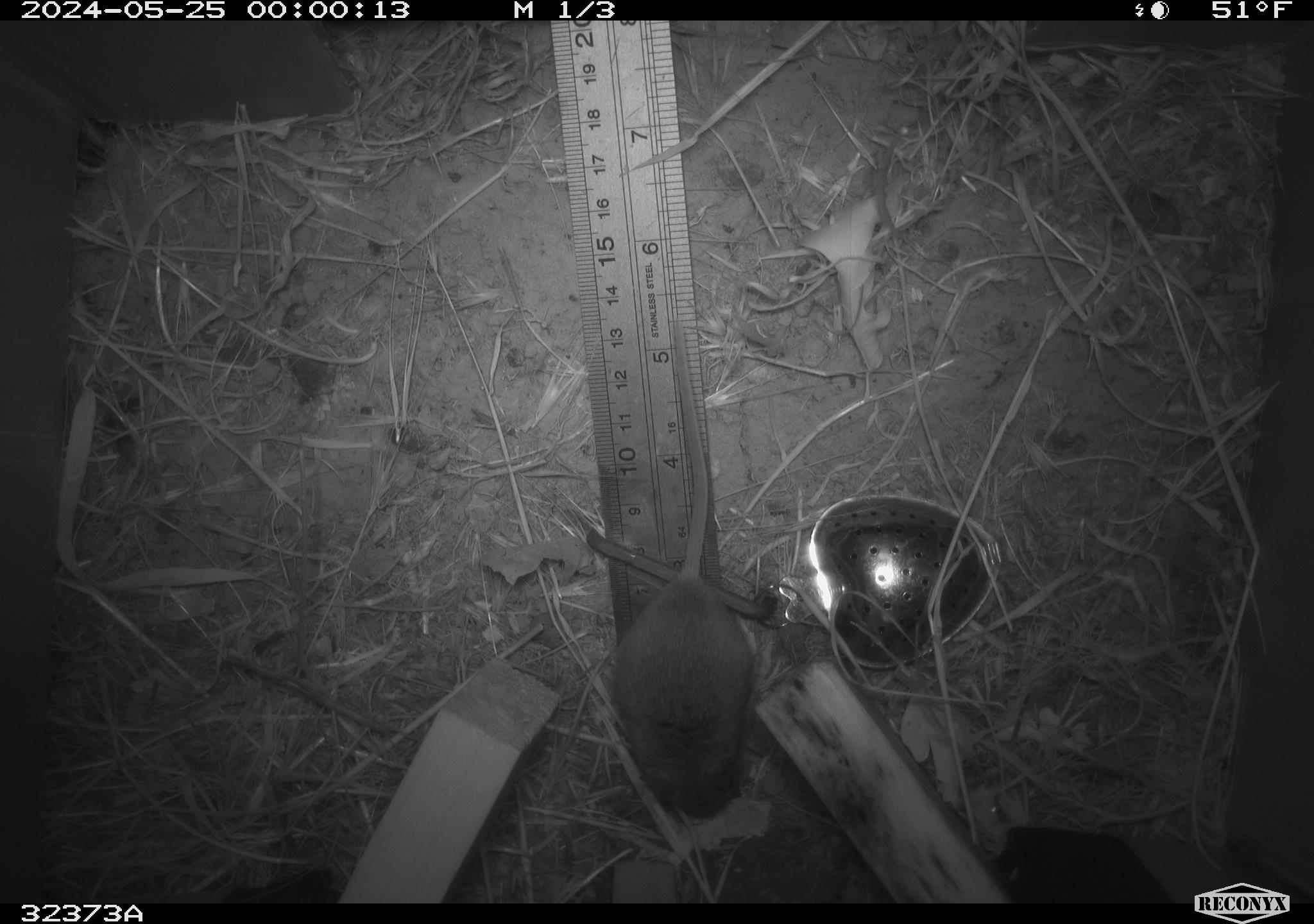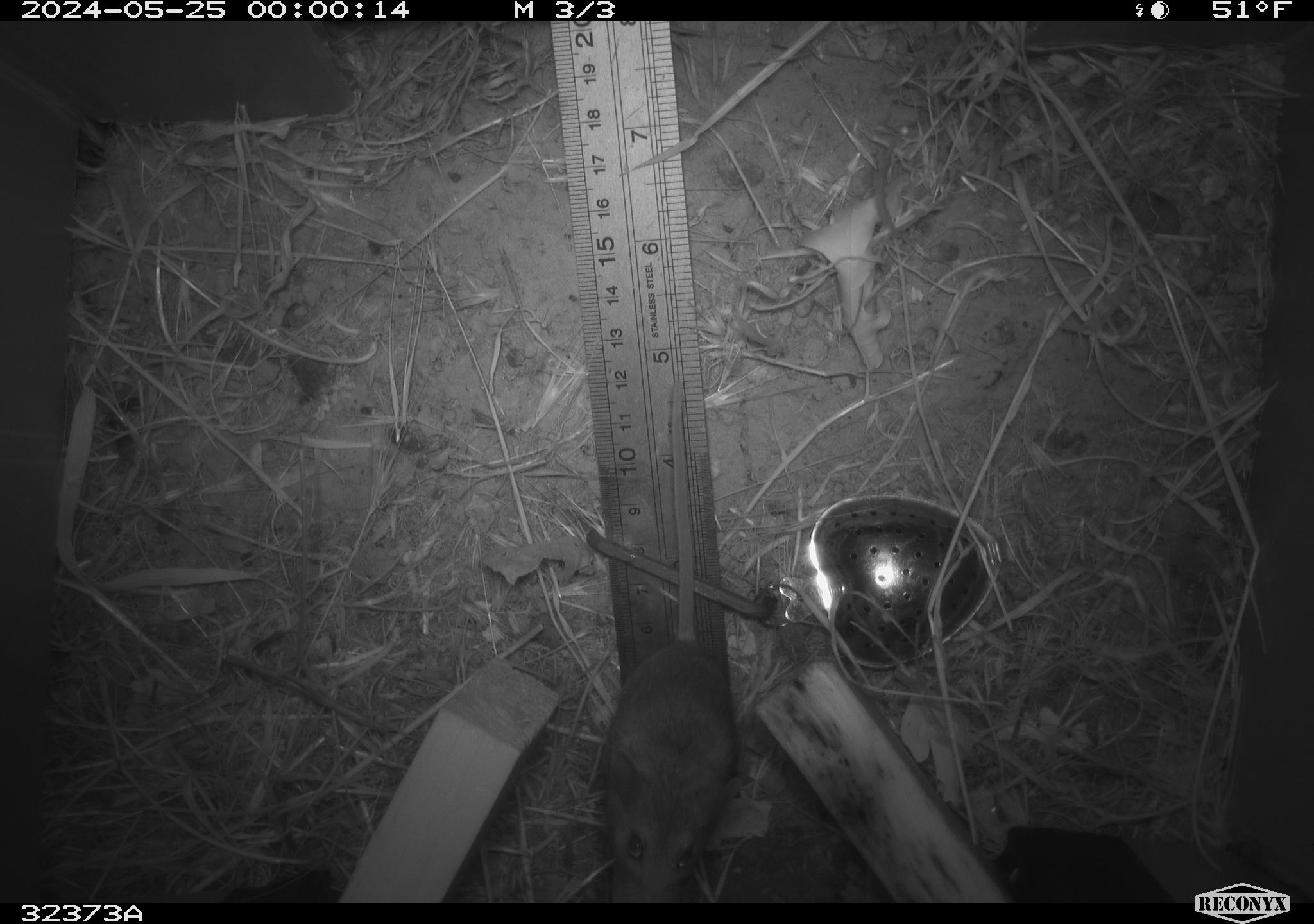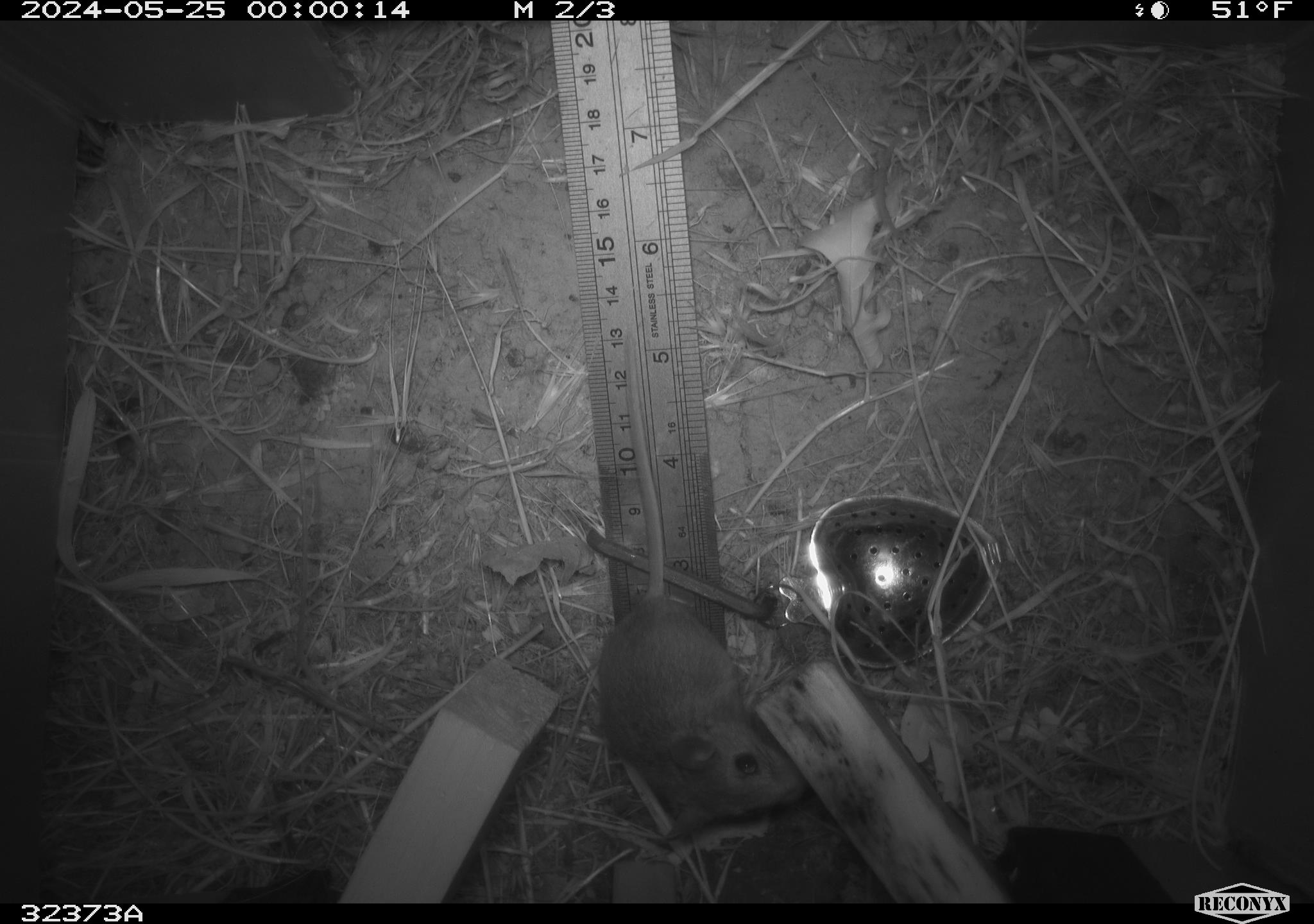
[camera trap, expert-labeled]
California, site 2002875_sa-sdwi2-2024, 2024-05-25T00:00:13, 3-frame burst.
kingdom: Animalia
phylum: Chordata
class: Mammalia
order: Rodentia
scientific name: Rodentia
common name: mouse species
Mouse species (Rodentia).